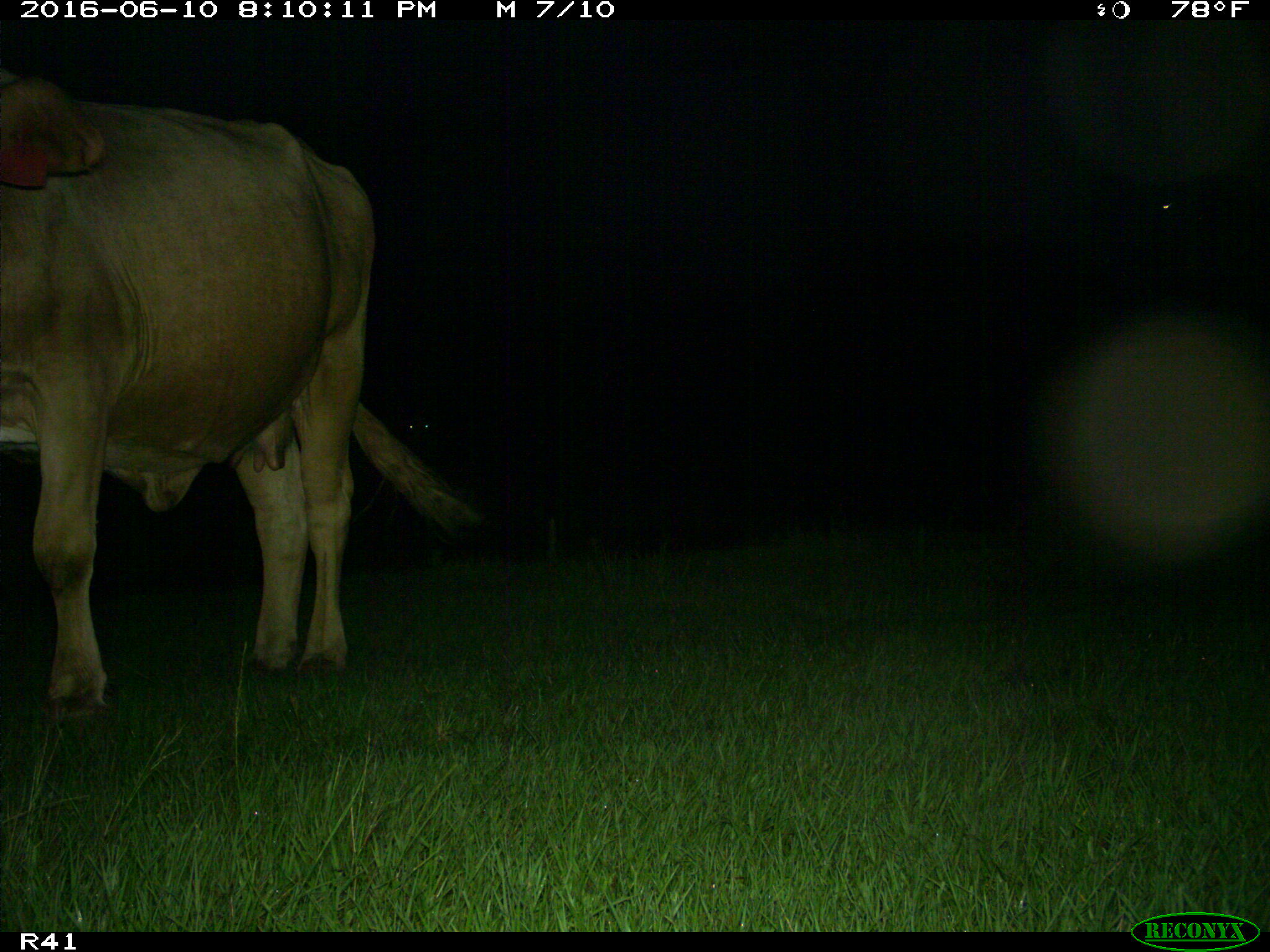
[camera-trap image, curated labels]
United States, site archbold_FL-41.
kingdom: Animalia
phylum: Chordata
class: Mammalia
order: Artiodactyla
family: Bovidae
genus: Bos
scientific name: Bos taurus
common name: domestic cow